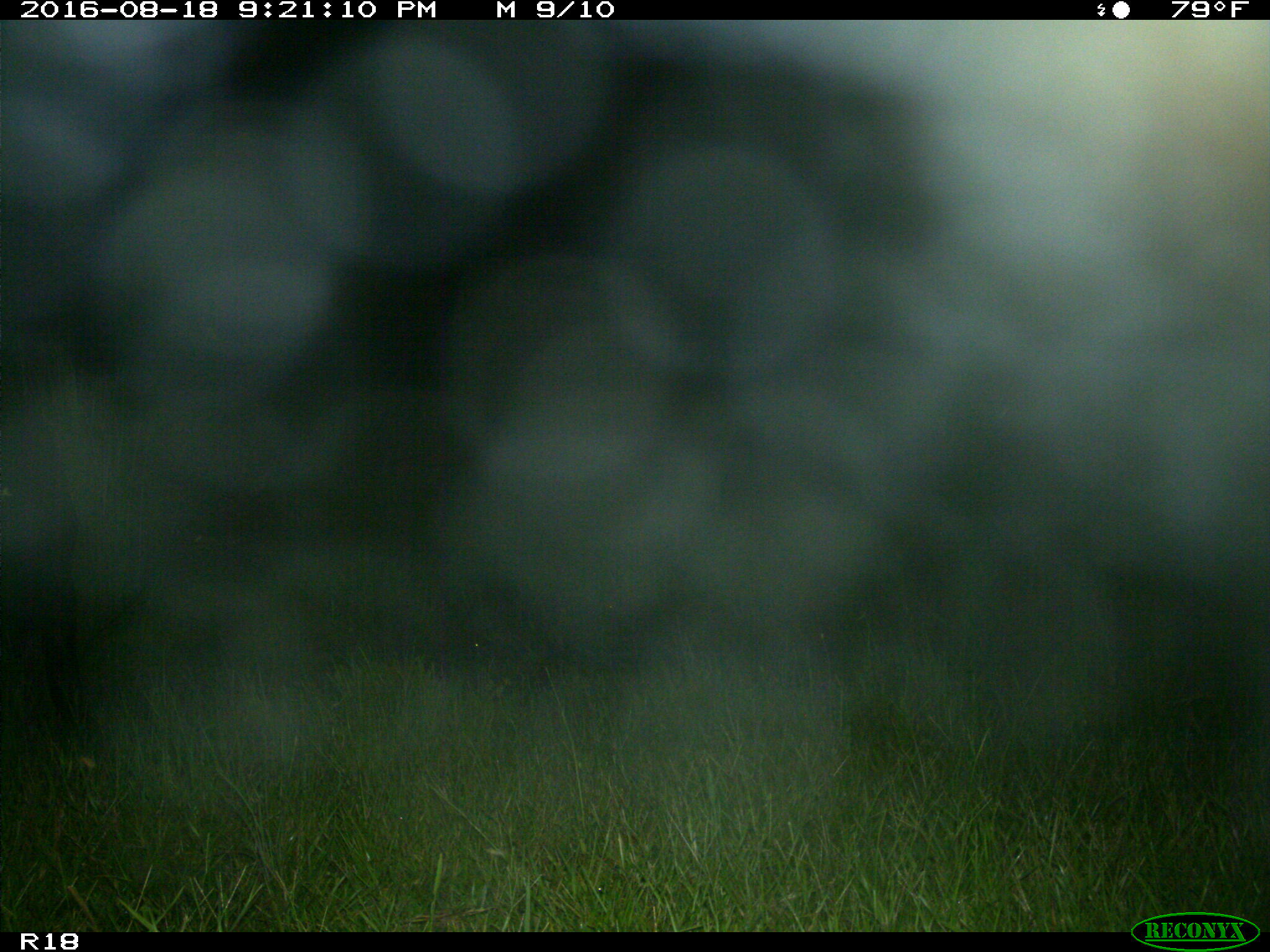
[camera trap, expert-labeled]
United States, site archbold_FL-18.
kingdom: Animalia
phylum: Chordata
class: Mammalia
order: Artiodactyla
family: Bovidae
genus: Bos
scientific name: Bos taurus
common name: domestic cow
Bos taurus (domestic cow).